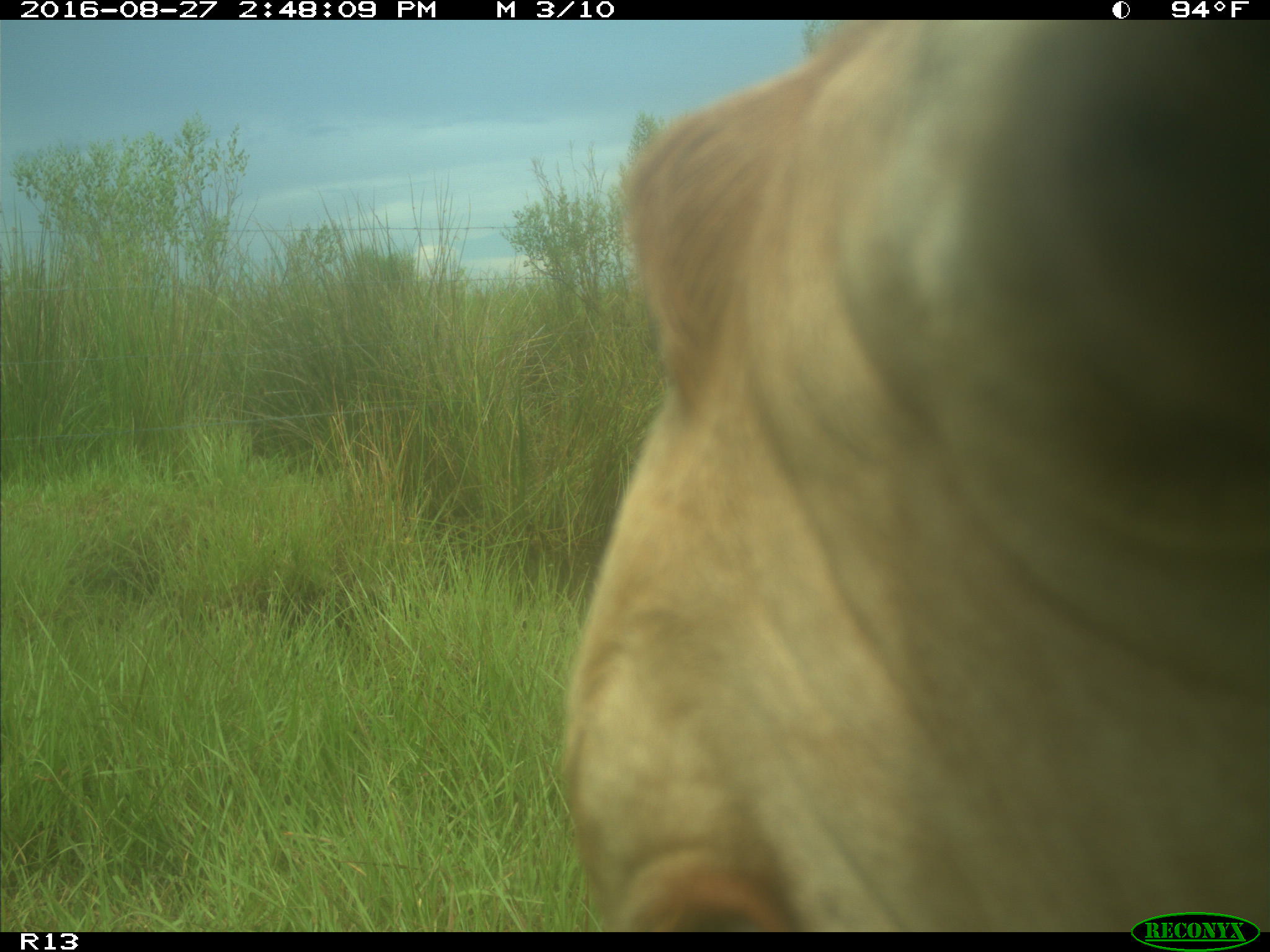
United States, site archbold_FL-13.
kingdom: Animalia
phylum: Chordata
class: Mammalia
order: Artiodactyla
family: Bovidae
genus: Bos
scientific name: Bos taurus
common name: domestic cow